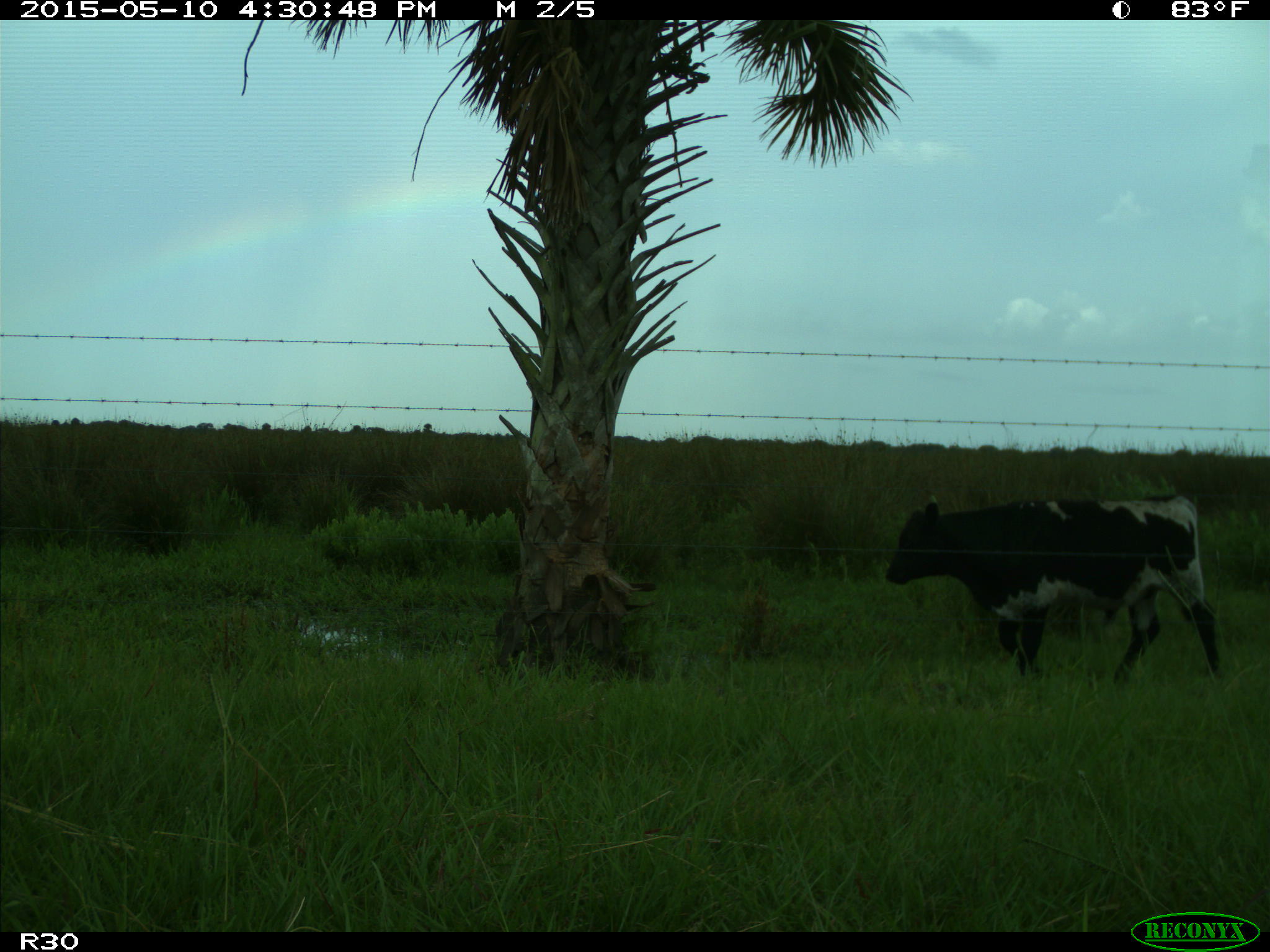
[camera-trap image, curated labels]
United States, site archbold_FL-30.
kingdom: Animalia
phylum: Chordata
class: Mammalia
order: Artiodactyla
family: Bovidae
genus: Bos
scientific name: Bos taurus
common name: domestic cow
Bos taurus (domestic cow).